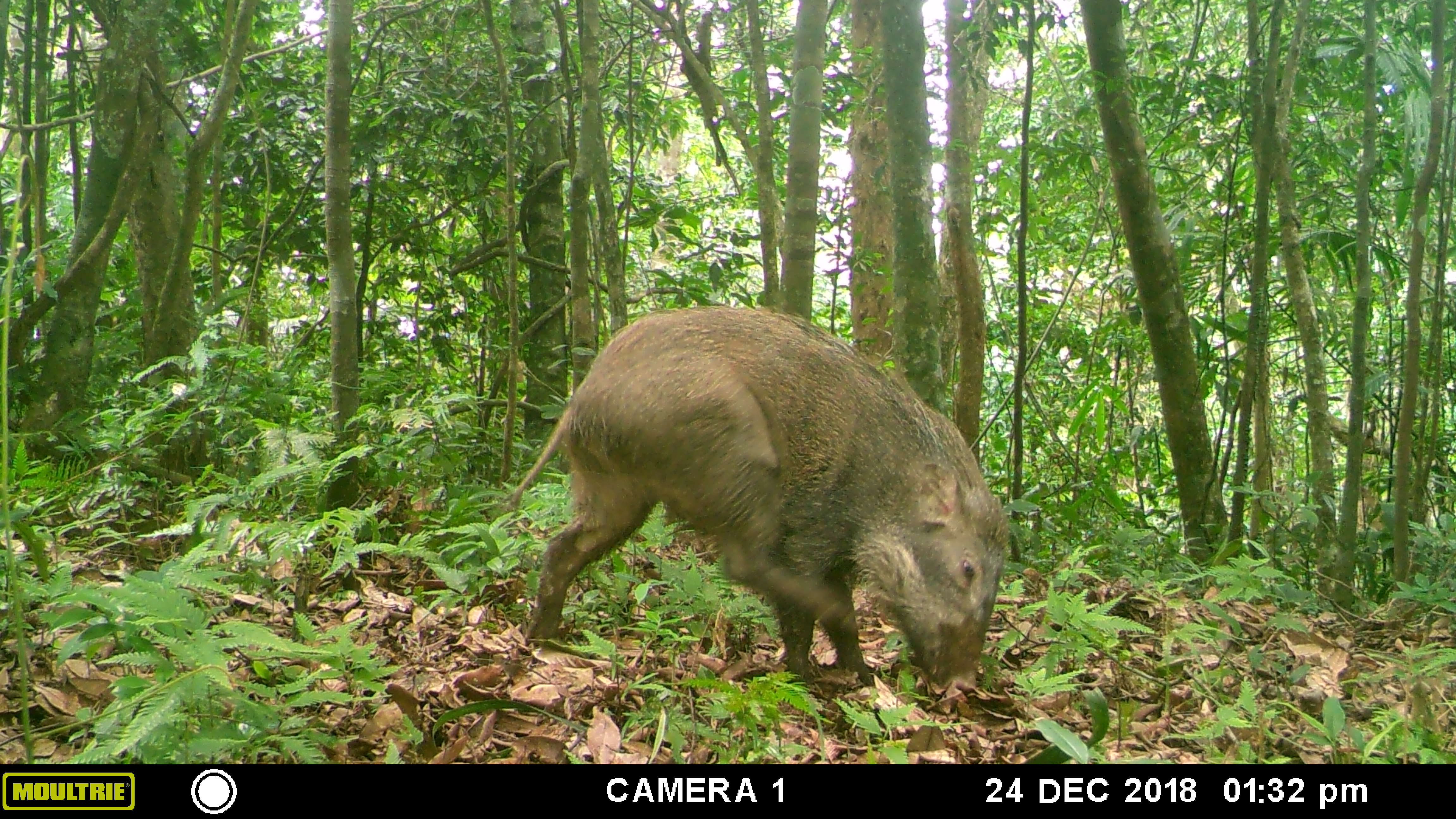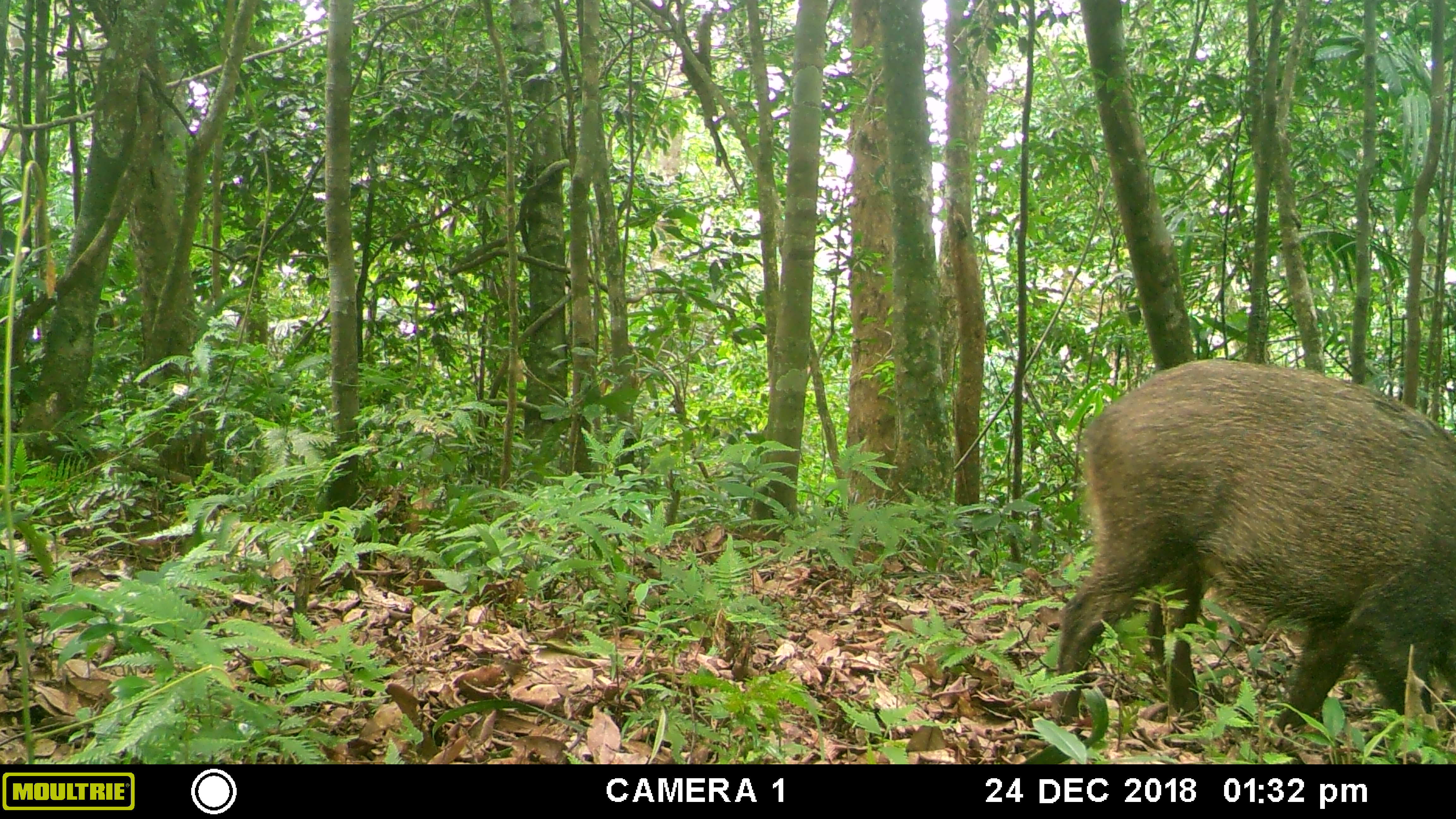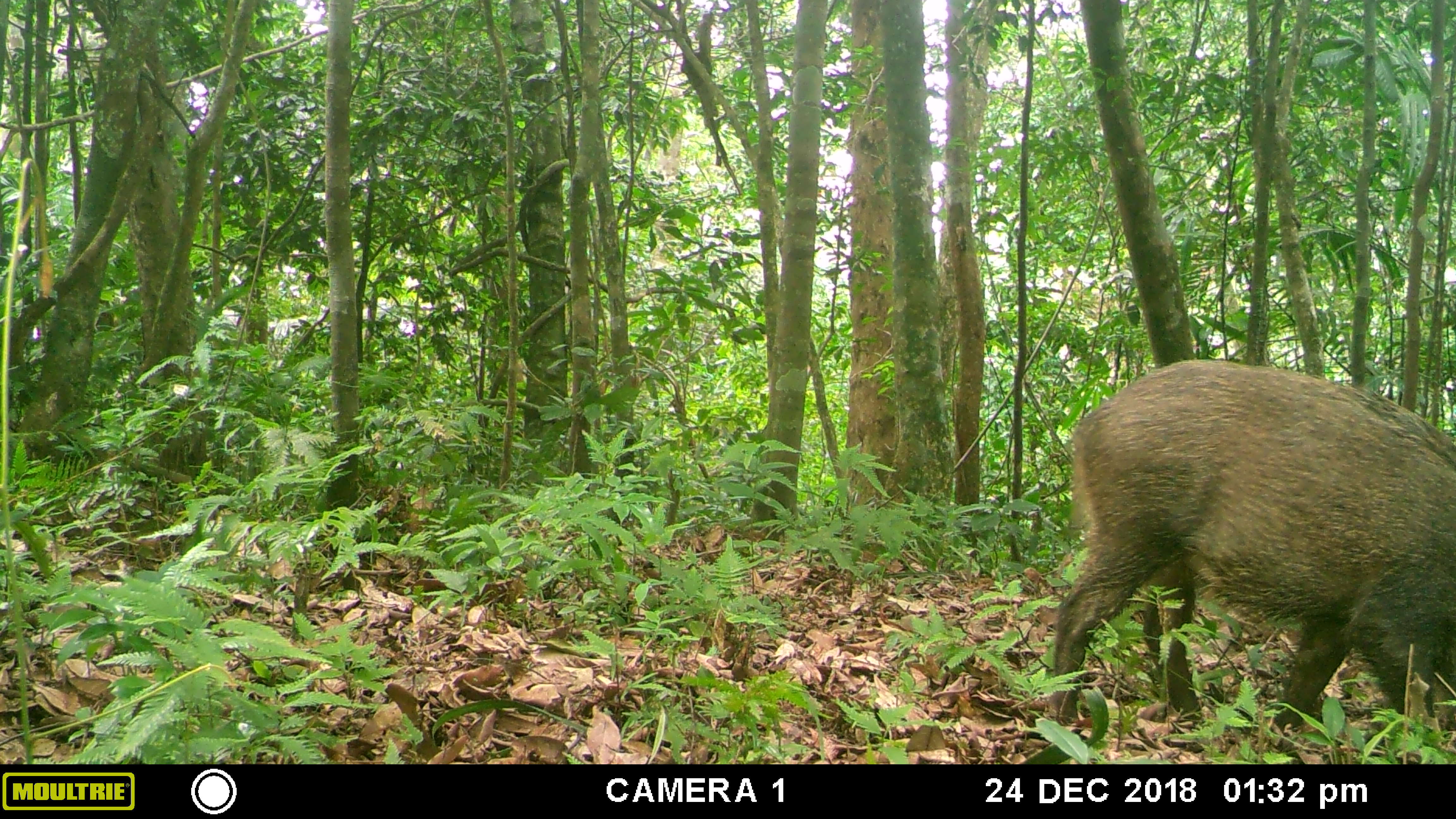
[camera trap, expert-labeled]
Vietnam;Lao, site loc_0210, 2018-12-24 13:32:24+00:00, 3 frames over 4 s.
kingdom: Animalia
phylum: Chordata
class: Mammalia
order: Artiodactyla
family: Suidae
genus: Sus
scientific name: Sus scrofa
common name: eurasian wild pig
Eurasian wild pig (Sus scrofa). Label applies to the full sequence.